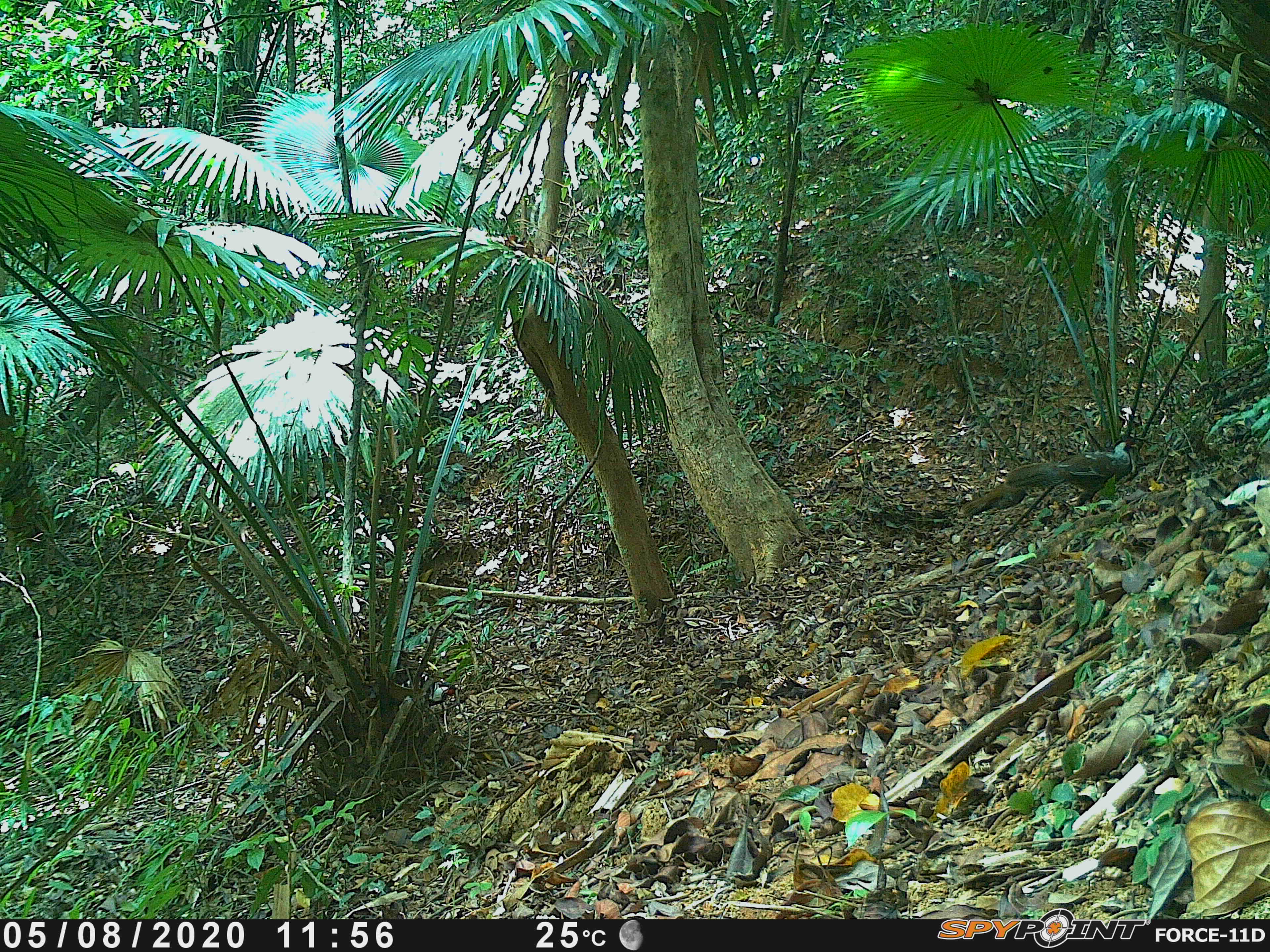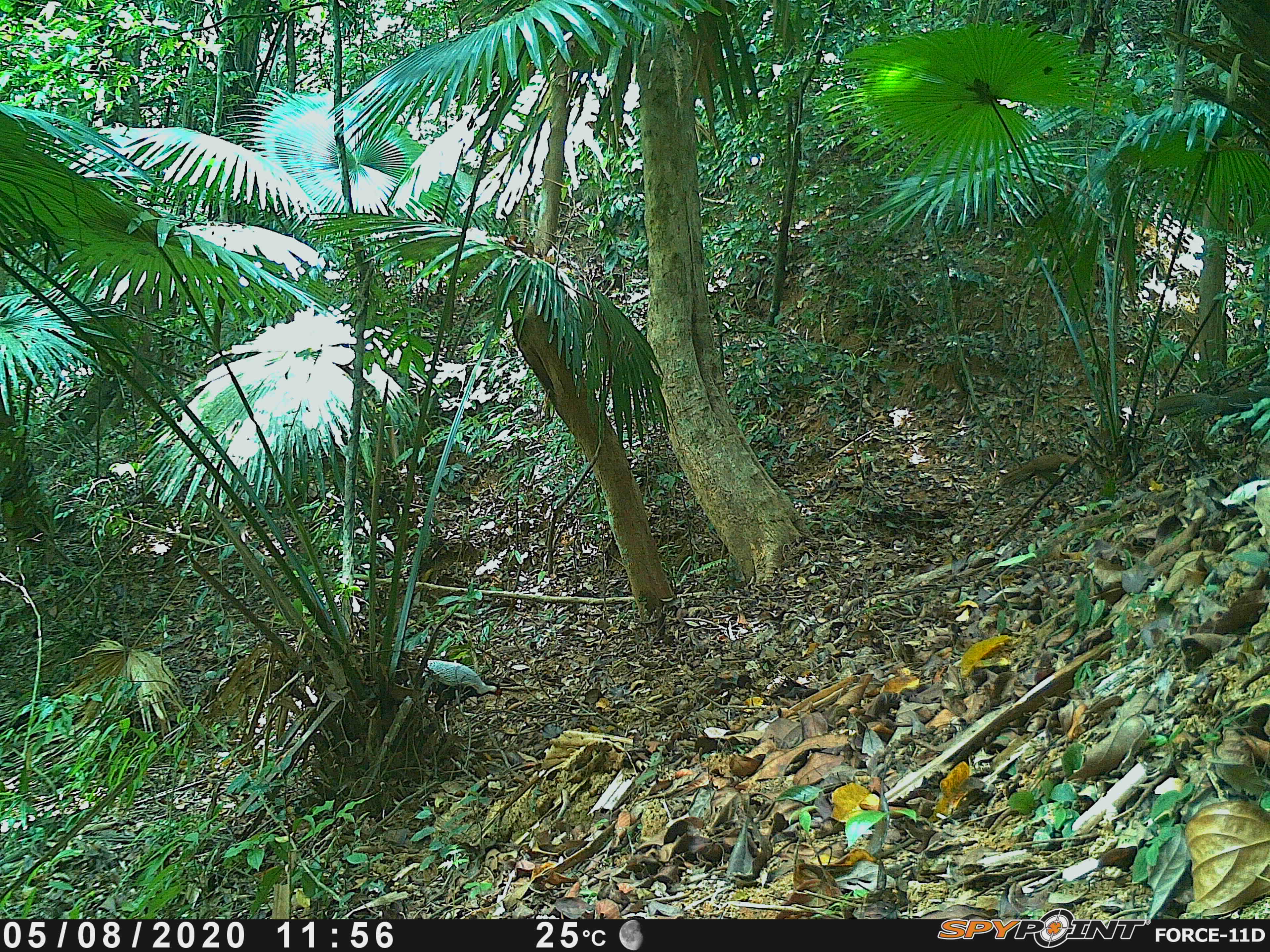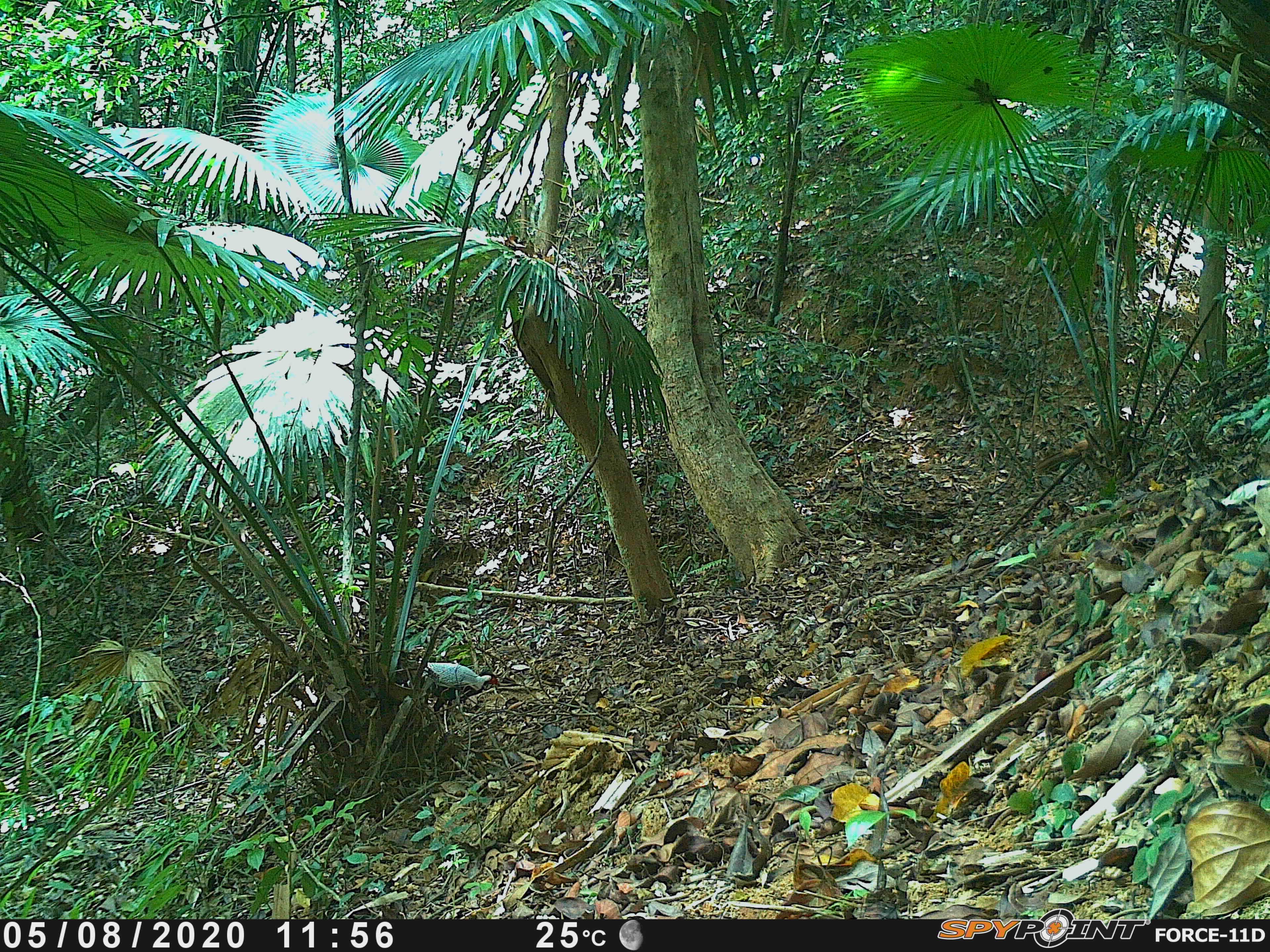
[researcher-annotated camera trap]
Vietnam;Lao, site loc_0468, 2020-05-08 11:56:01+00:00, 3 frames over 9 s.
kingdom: Animalia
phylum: Chordata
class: Aves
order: Galliformes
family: Phasianidae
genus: Lophura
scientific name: Lophura nycthemera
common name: silver pheasant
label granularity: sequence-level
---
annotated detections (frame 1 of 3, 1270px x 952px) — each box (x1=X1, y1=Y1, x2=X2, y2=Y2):
silver pheasant: (x1=961, y1=437, x2=1138, y2=520)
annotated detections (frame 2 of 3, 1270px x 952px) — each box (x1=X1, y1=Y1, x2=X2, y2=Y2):
silver pheasant: (x1=404, y1=657, x2=503, y2=710); (x1=1157, y1=383, x2=1270, y2=424); (x1=999, y1=450, x2=1087, y2=484)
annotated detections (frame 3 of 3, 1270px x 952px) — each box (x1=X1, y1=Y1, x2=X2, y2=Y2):
silver pheasant: (x1=426, y1=661, x2=500, y2=713); (x1=1034, y1=423, x2=1108, y2=475)